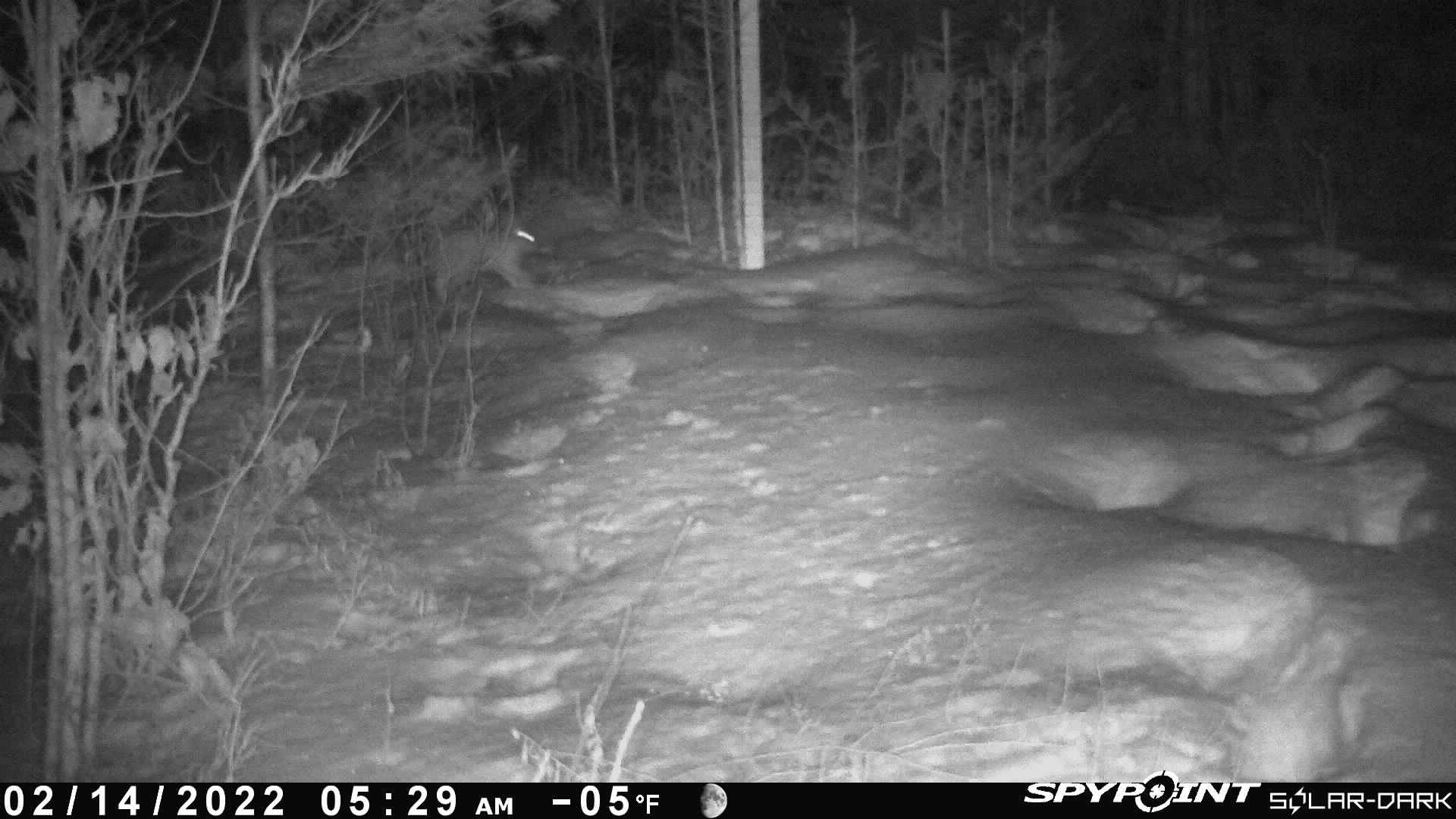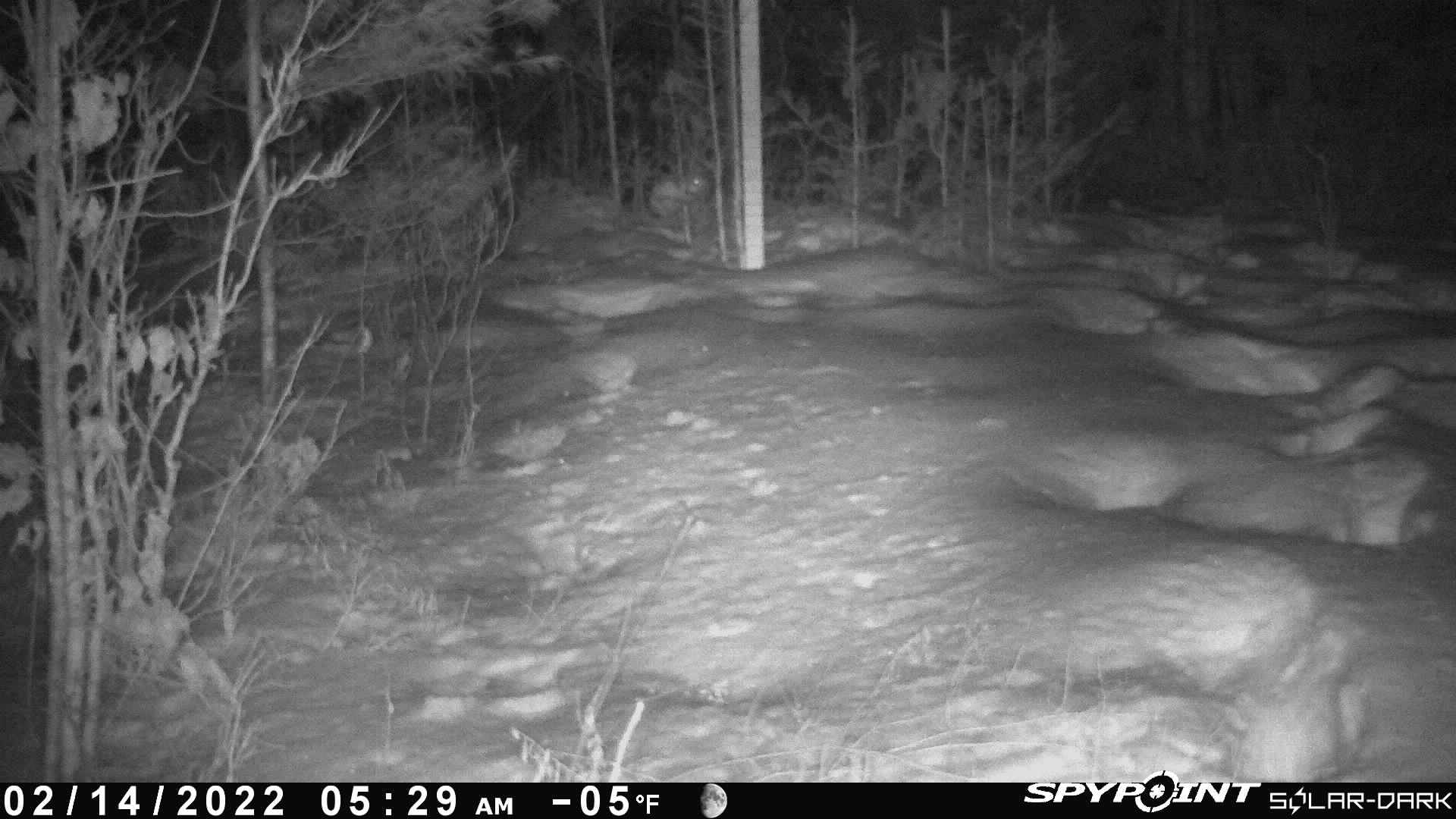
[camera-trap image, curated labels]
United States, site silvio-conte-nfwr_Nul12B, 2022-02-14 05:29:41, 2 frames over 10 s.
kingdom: Animalia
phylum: Chordata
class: Mammalia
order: Lagomorpha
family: Leporidae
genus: Lepus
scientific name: Lepus americanus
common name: snowshoe hare